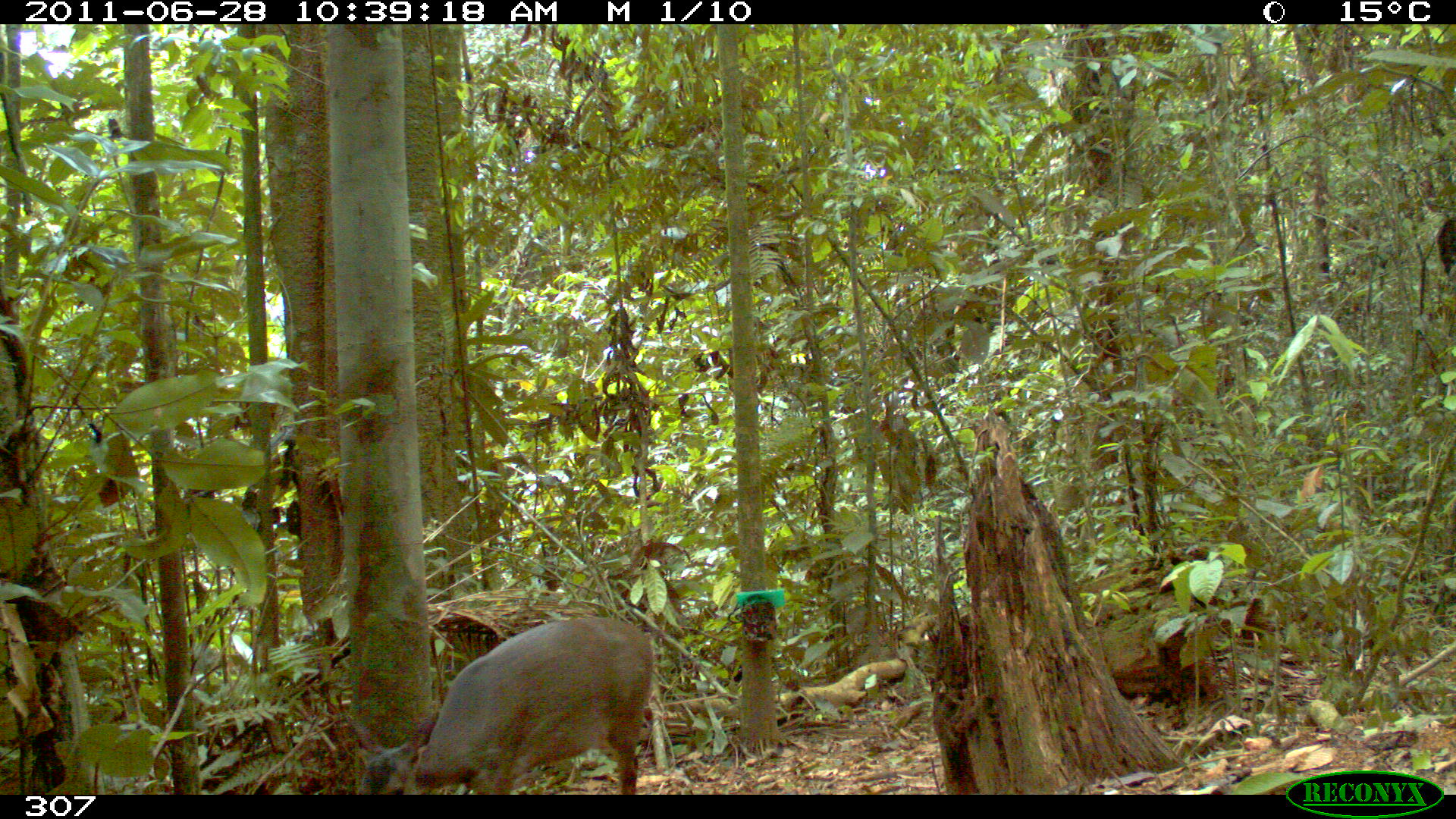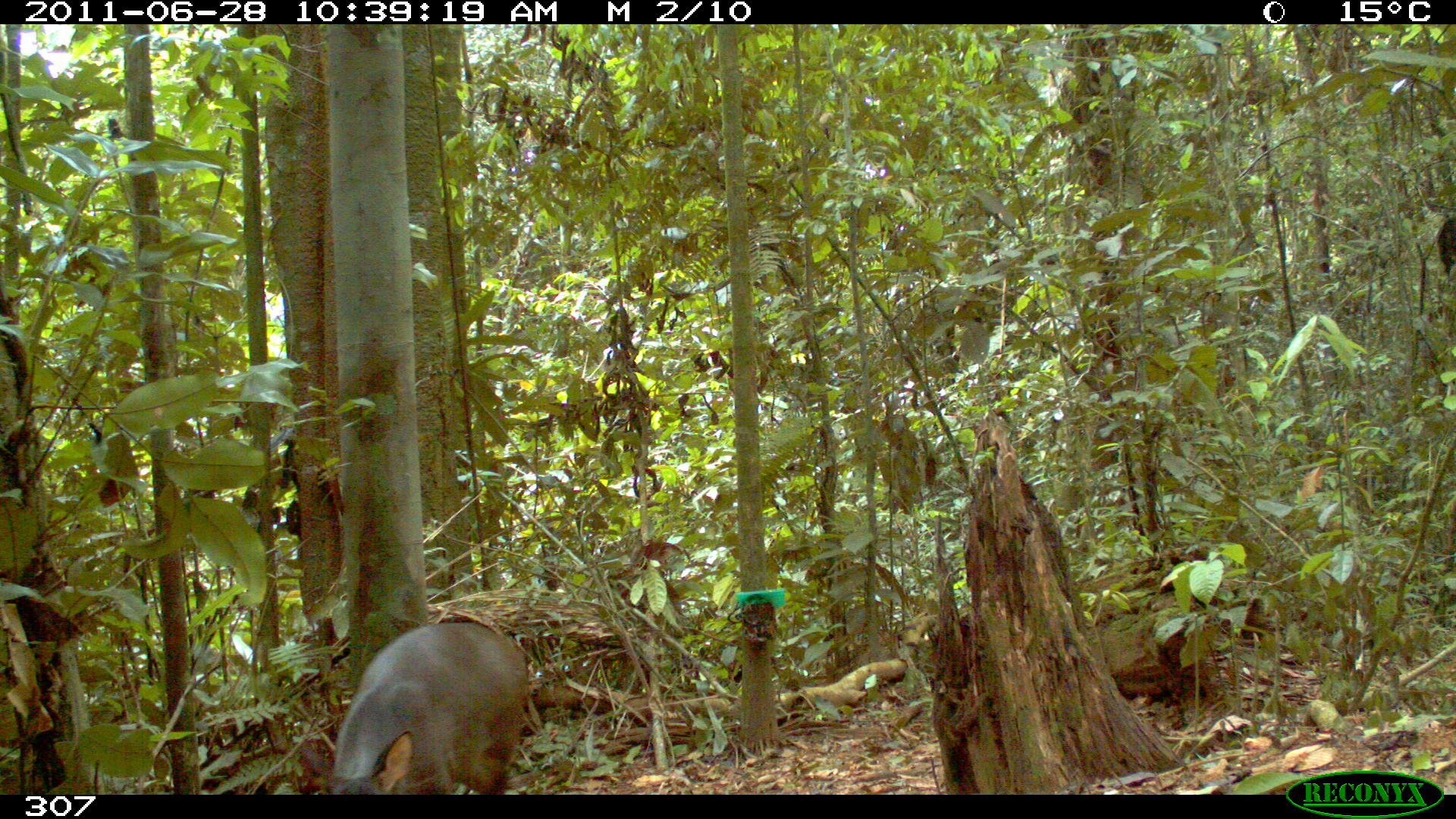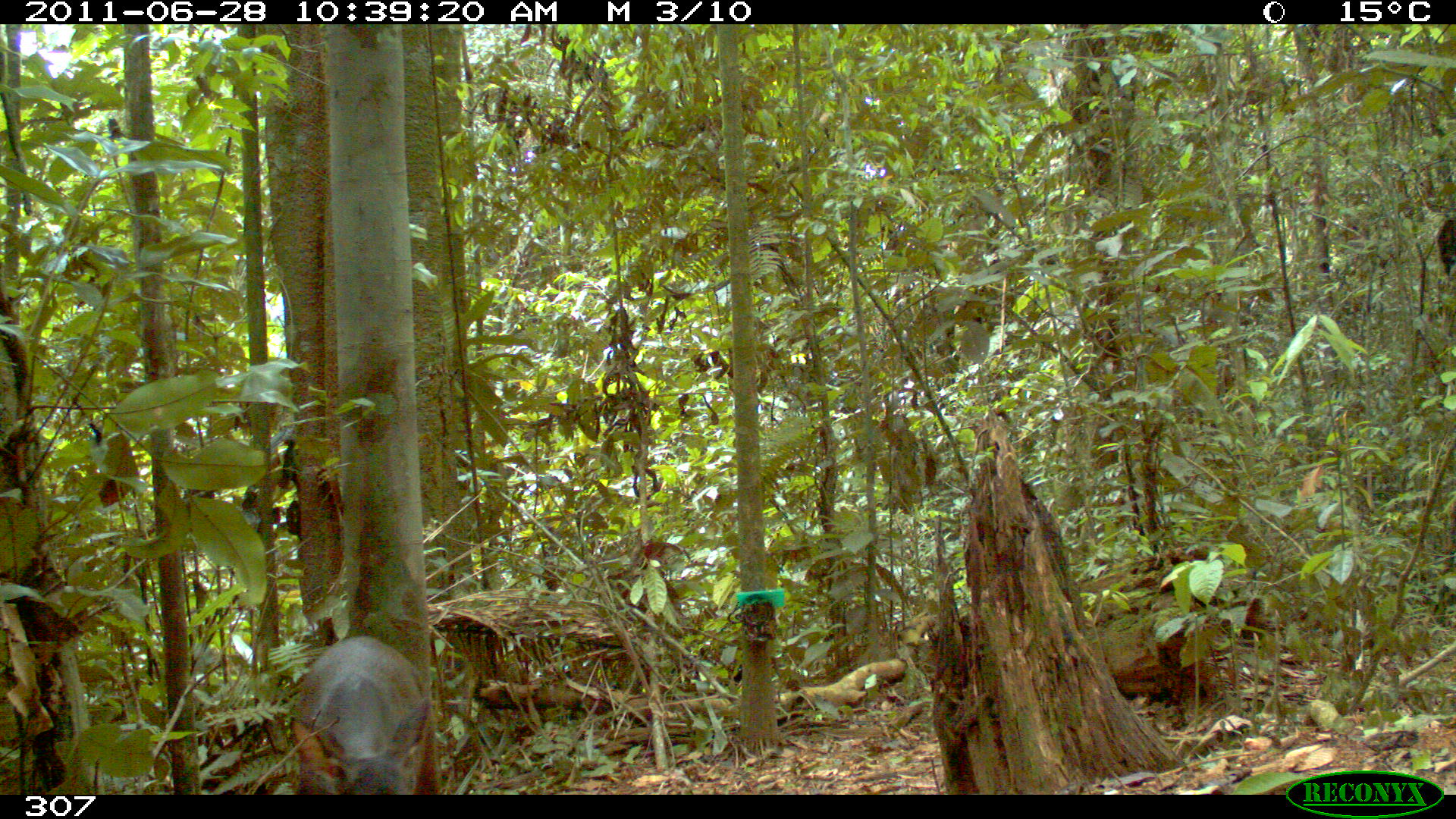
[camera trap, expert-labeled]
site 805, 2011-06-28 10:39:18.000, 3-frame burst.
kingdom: Animalia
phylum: Chordata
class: Mammalia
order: Artiodactyla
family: Cervidae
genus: Mazama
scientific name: Mazama gouazoubira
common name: gray brocket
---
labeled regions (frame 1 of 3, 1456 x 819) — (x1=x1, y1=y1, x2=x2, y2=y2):
mazama gouazoubira: (x1=346, y1=615, x2=655, y2=793)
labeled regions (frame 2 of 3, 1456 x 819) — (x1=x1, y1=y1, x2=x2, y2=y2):
mazama gouazoubira: (x1=297, y1=623, x2=528, y2=793)